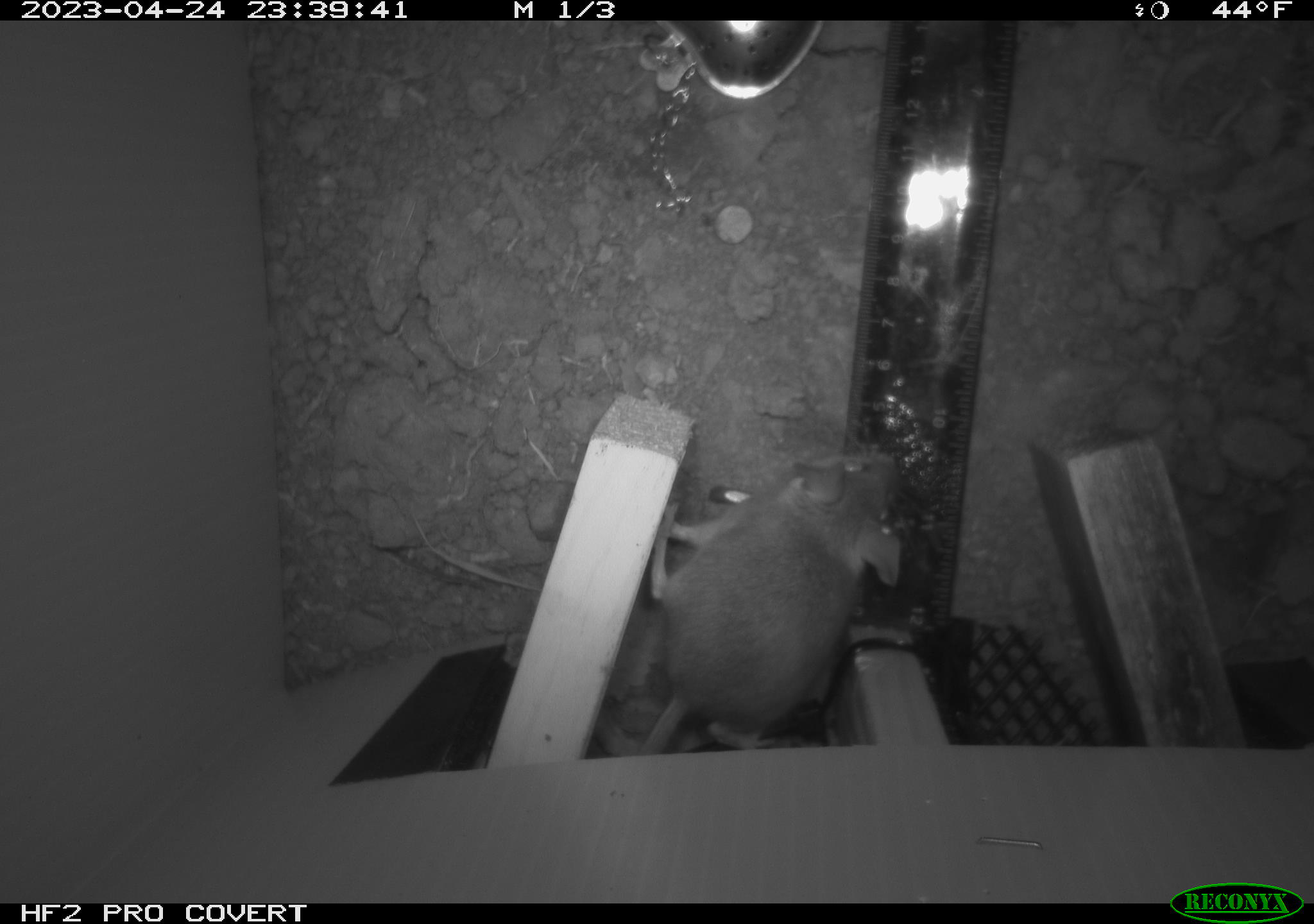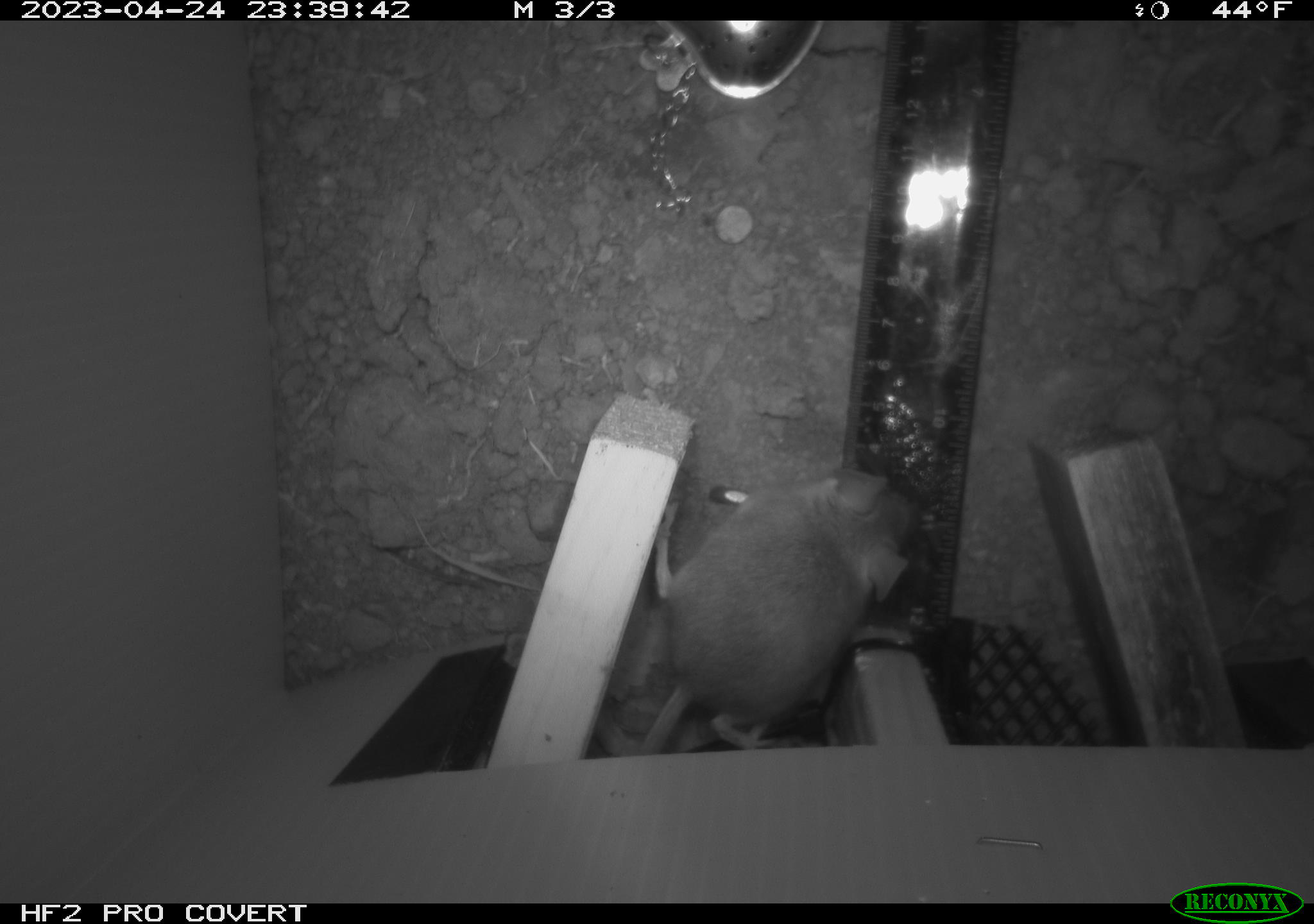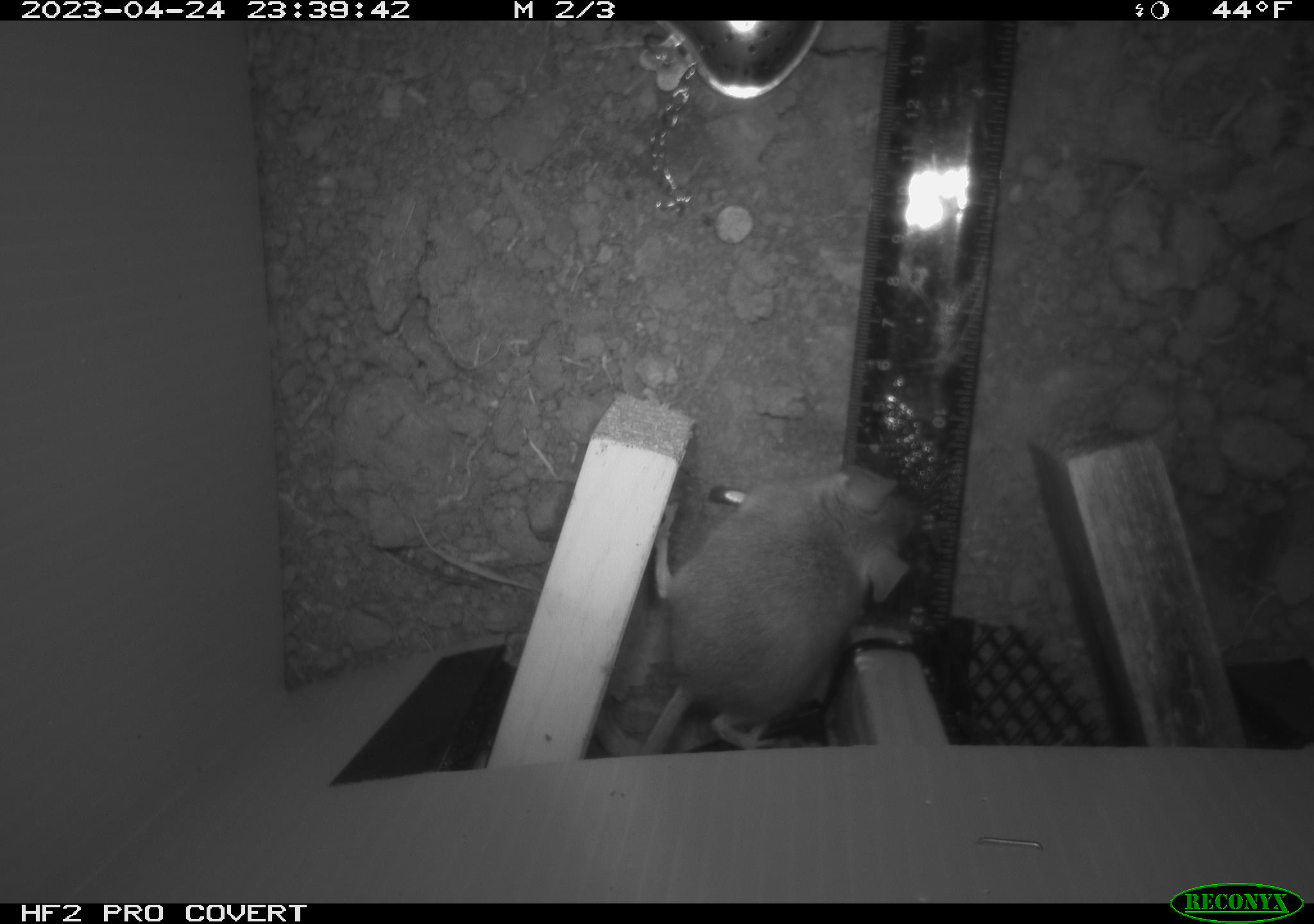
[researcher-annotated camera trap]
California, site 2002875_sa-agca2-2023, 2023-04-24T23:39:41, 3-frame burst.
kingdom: Animalia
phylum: Chordata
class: Mammalia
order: Rodentia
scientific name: Rodentia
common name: mouse species